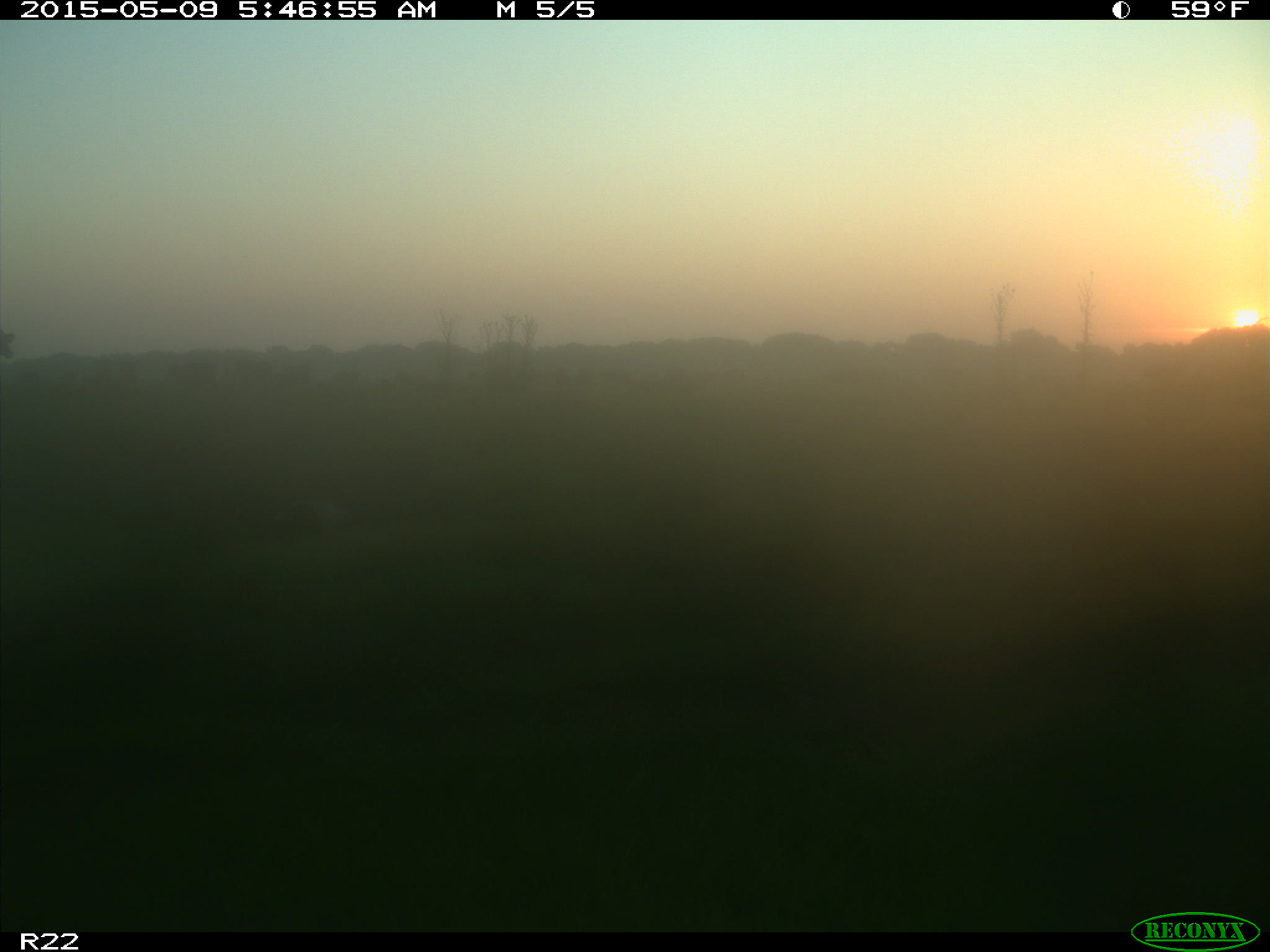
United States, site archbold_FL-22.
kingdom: Animalia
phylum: Chordata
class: Mammalia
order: Artiodactyla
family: Bovidae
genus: Bos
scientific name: Bos taurus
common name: domestic cow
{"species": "Bos taurus (domestic cow)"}